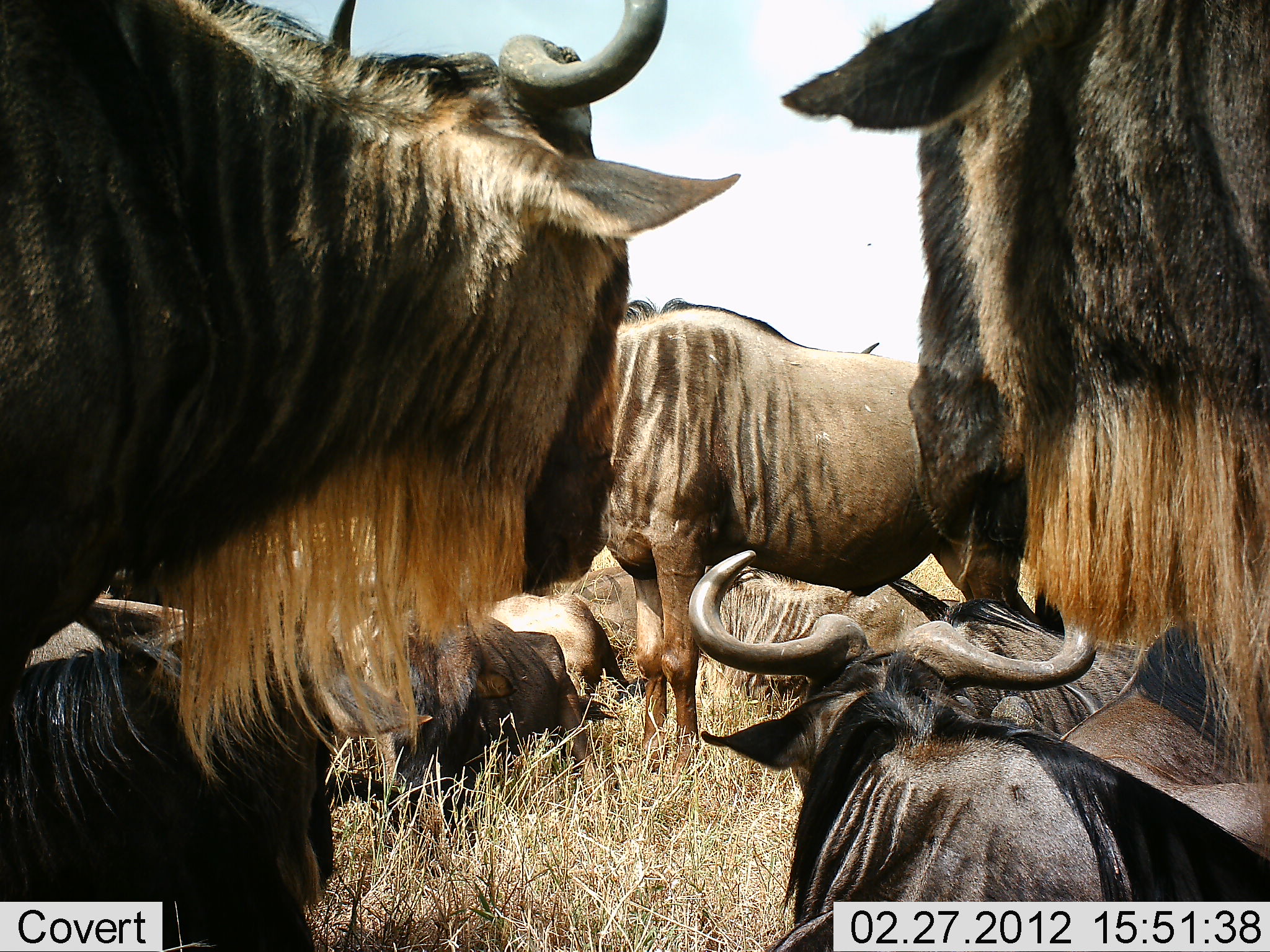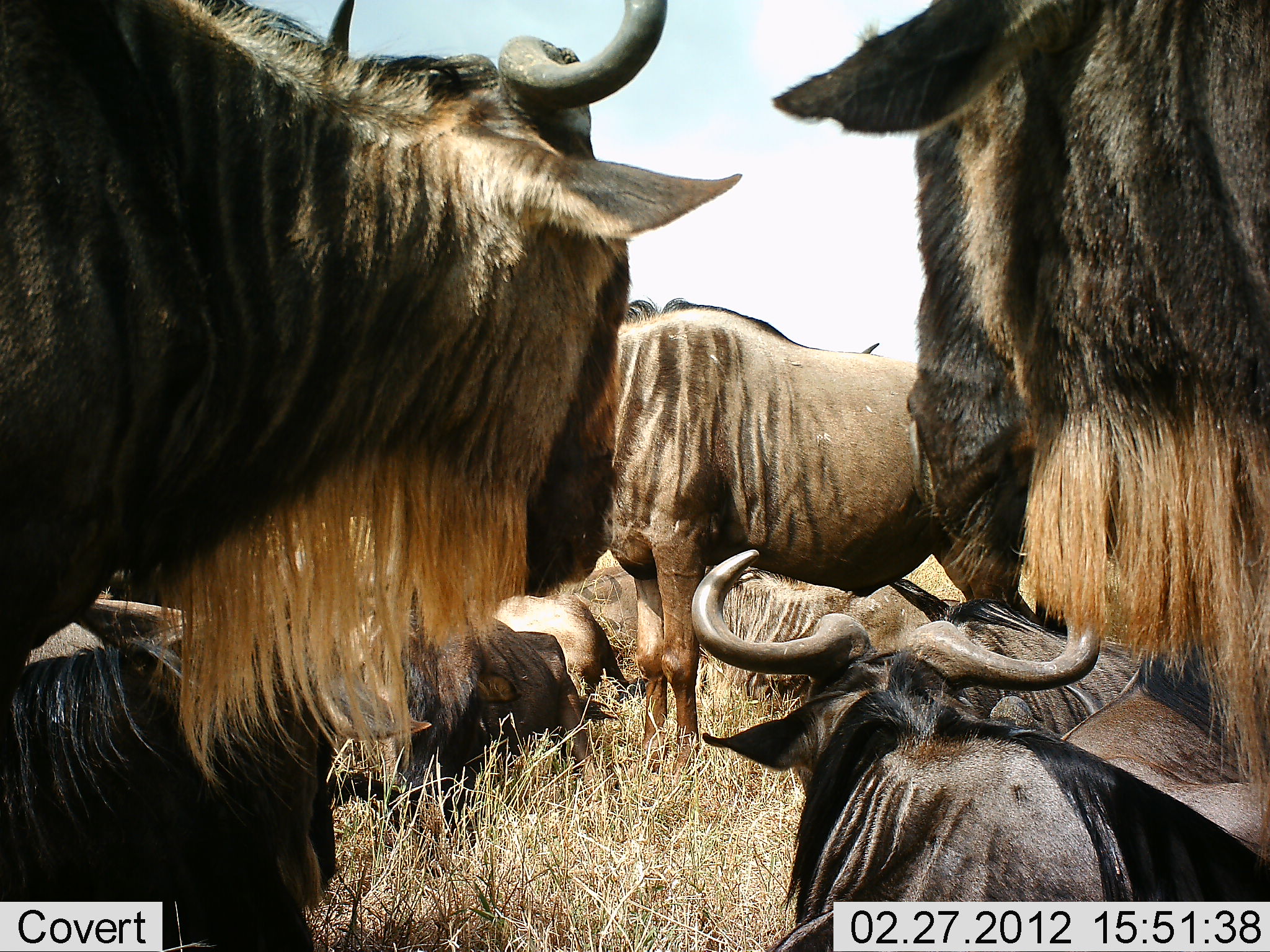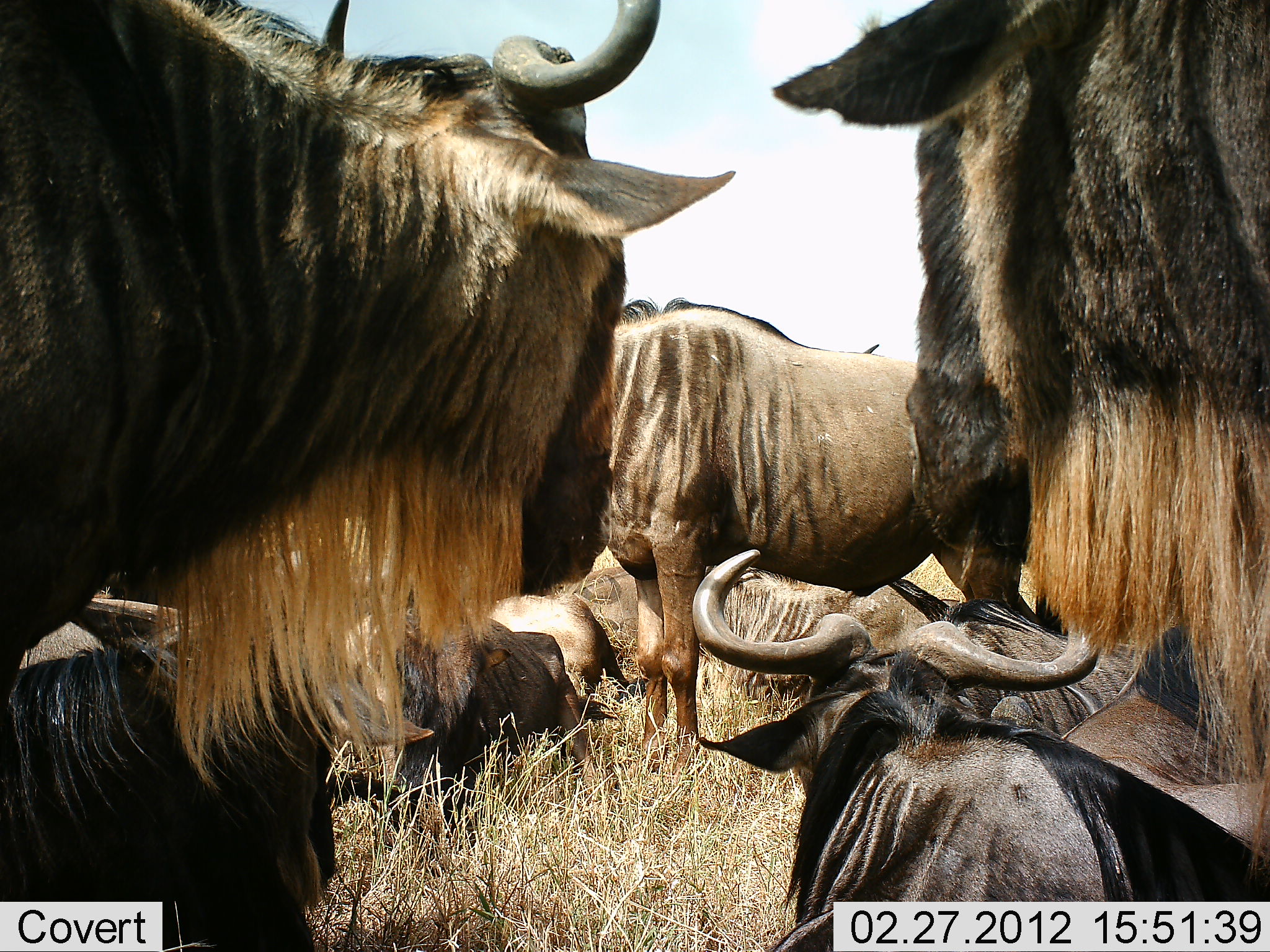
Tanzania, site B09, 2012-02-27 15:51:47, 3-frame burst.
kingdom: Animalia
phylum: Chordata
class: Mammalia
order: Artiodactyla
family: Bovidae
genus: Connochaetes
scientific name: Connochaetes taurinus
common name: blue wildebeest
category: wildebeest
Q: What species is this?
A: Wildebeest (blue wildebeest) (Connochaetes taurinus).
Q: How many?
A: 9.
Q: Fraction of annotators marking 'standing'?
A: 86%.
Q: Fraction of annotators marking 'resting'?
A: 93%.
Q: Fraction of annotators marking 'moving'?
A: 0%.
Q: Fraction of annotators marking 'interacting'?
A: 0%.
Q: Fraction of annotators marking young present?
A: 0%.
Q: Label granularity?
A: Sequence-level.